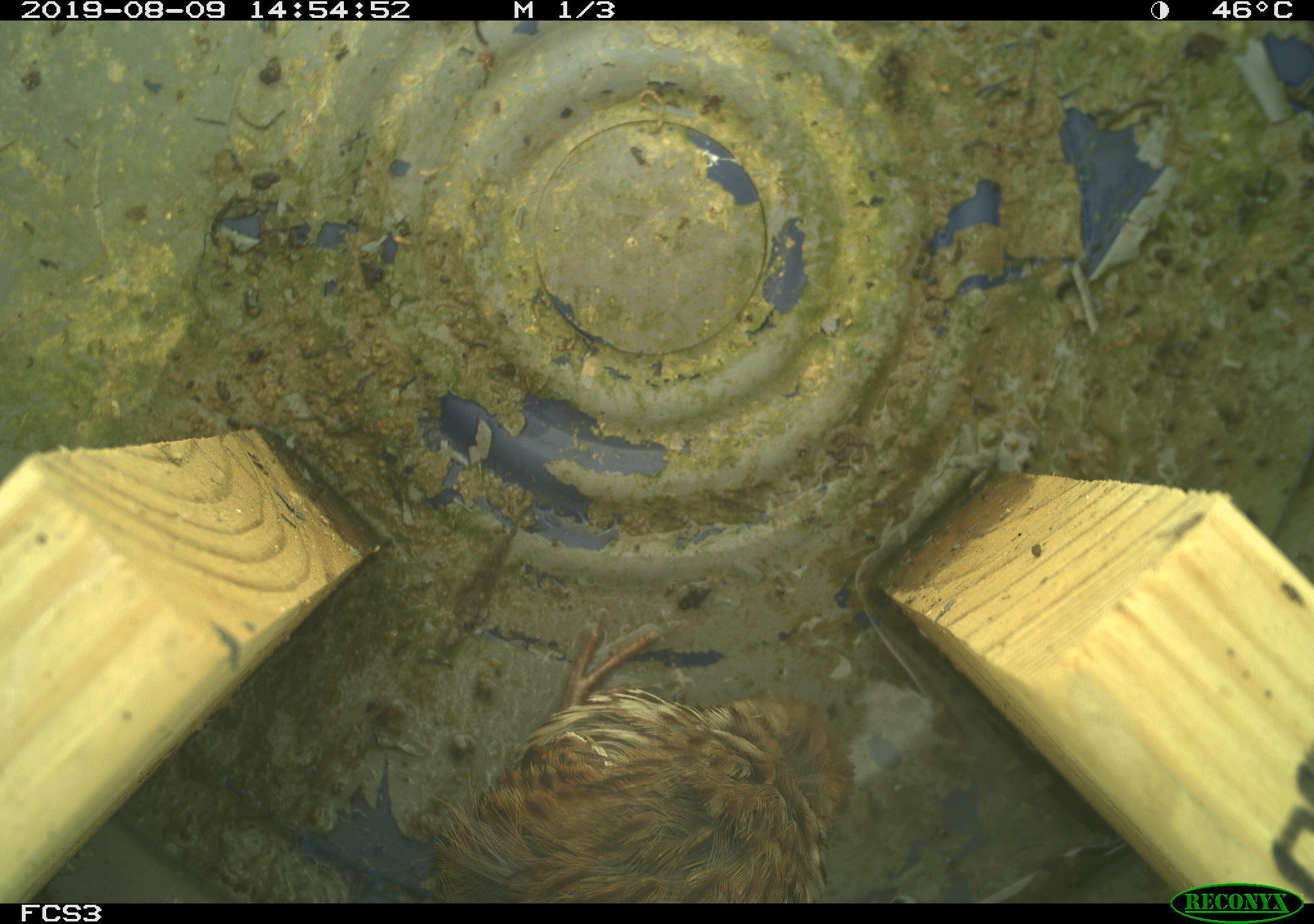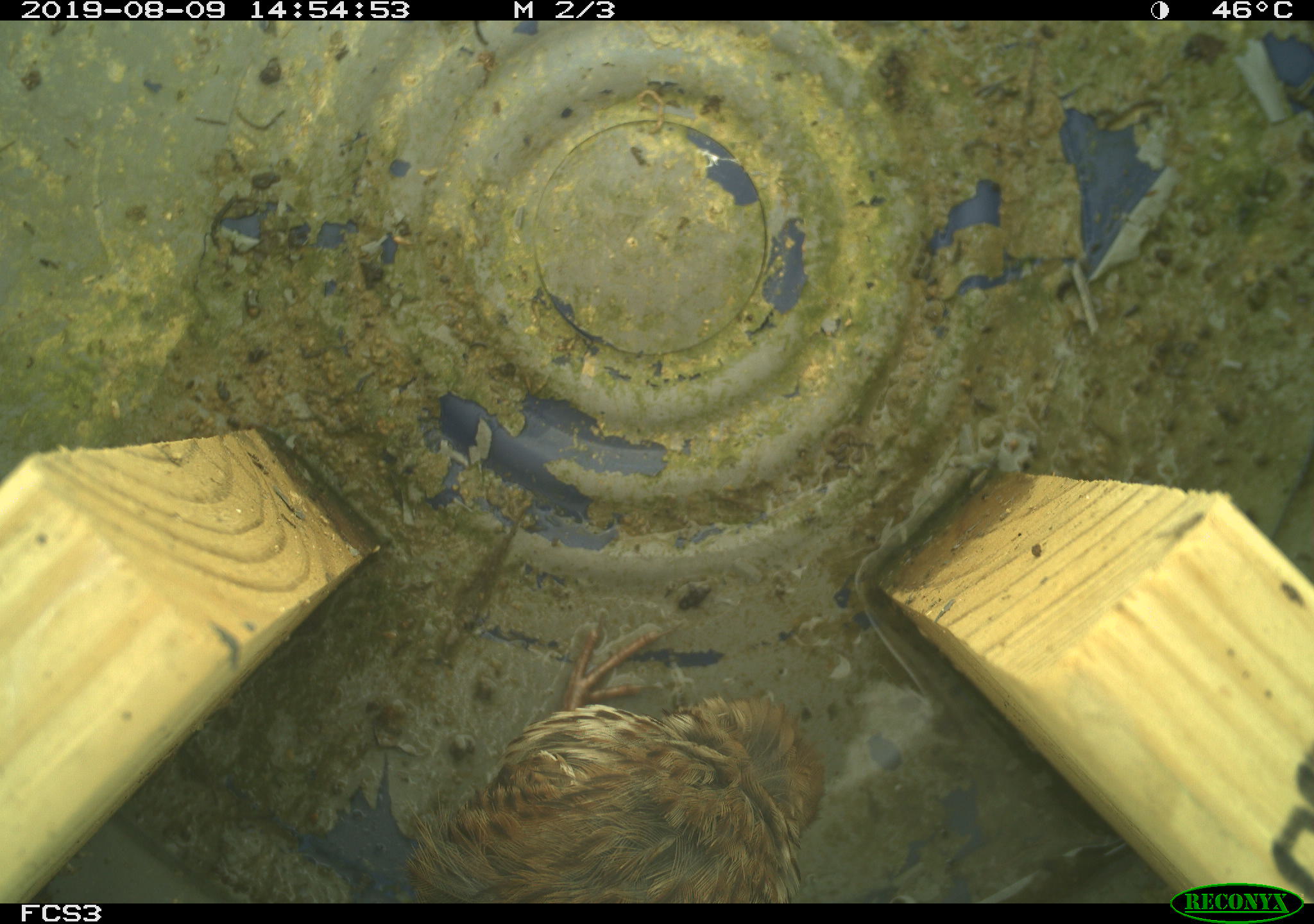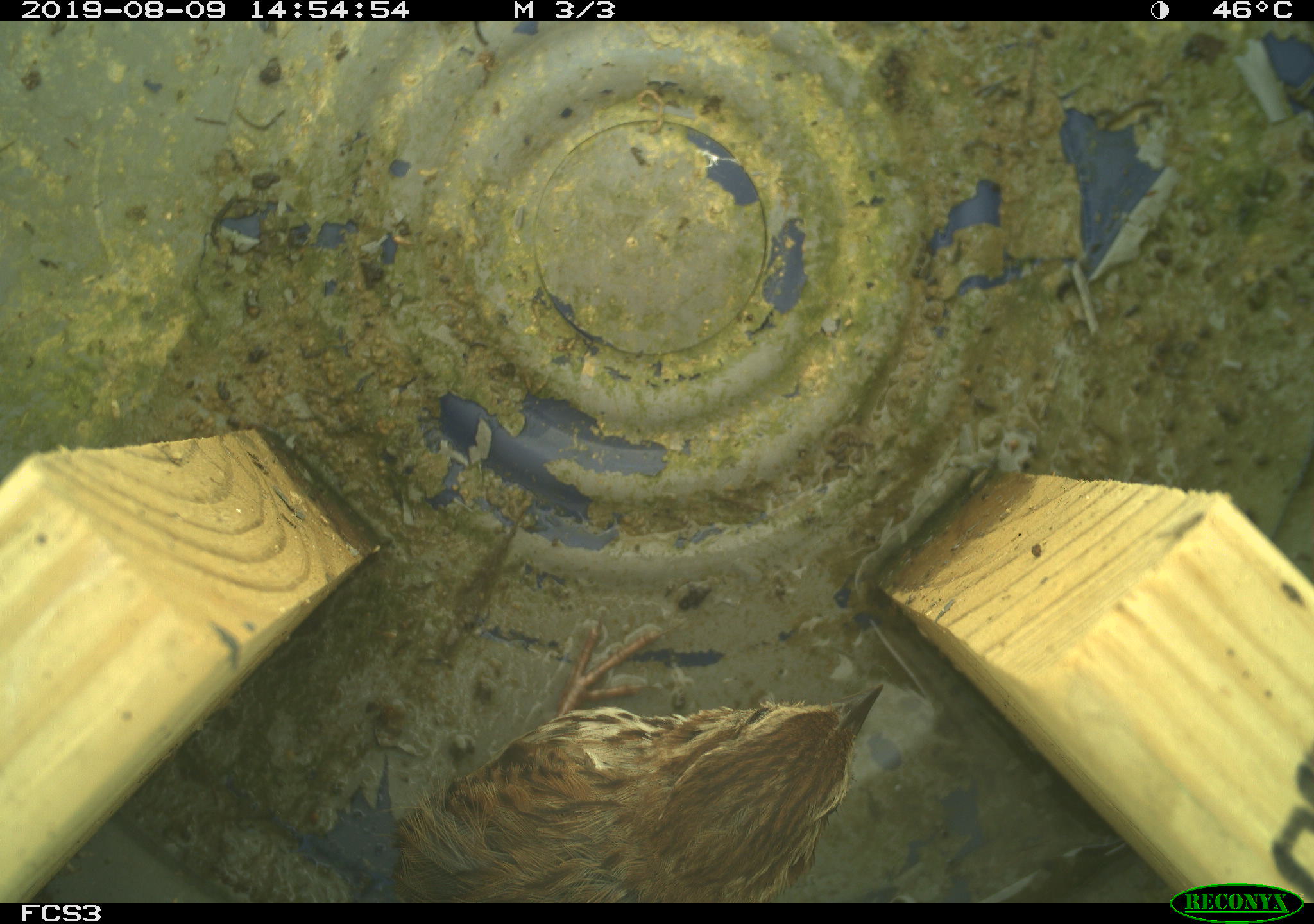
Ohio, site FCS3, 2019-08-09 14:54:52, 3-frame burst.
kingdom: Animalia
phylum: Chordata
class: Aves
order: Passeriformes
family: Passerellidae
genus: Melospiza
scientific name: Melospiza melodia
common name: song sparrow